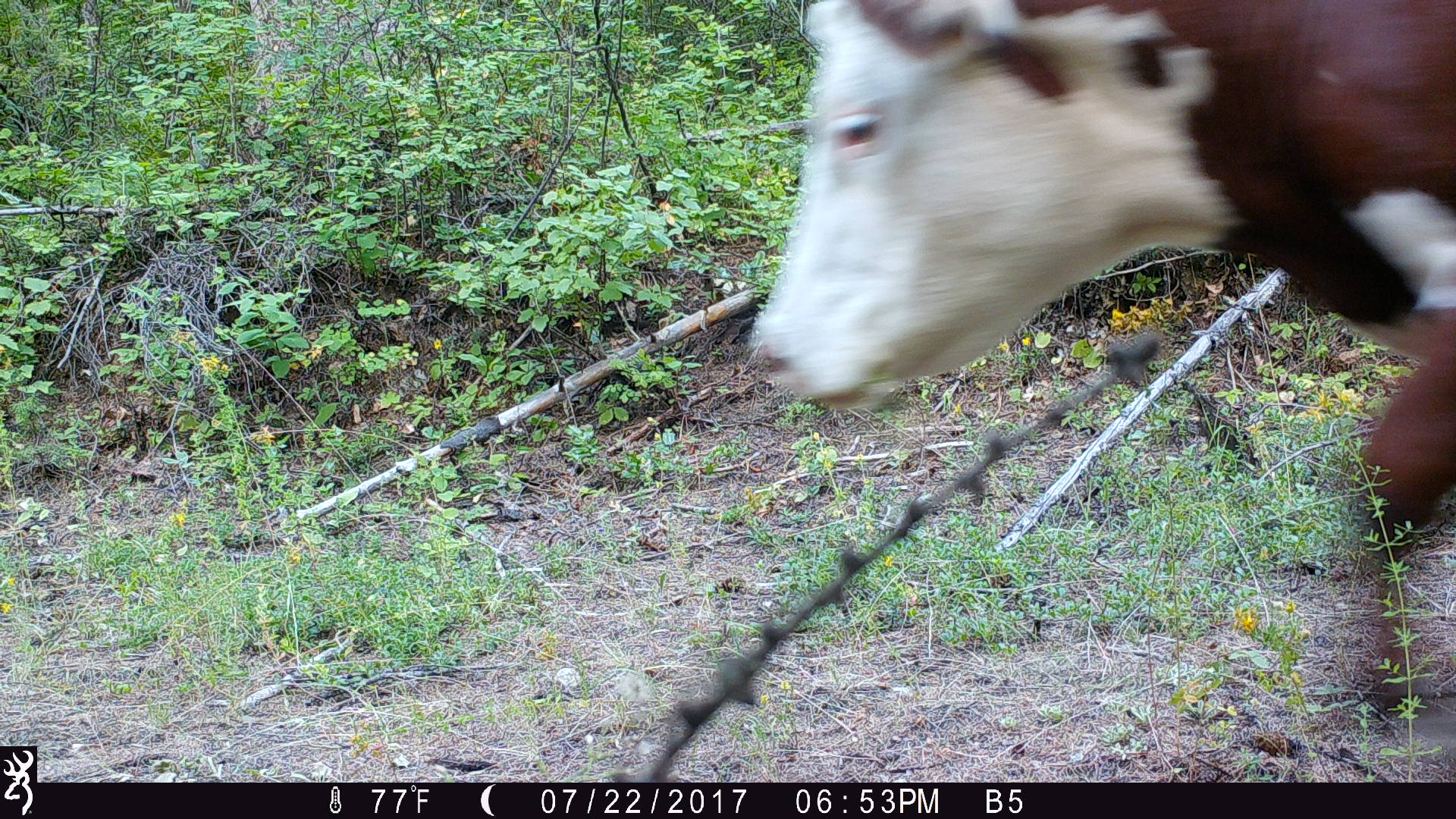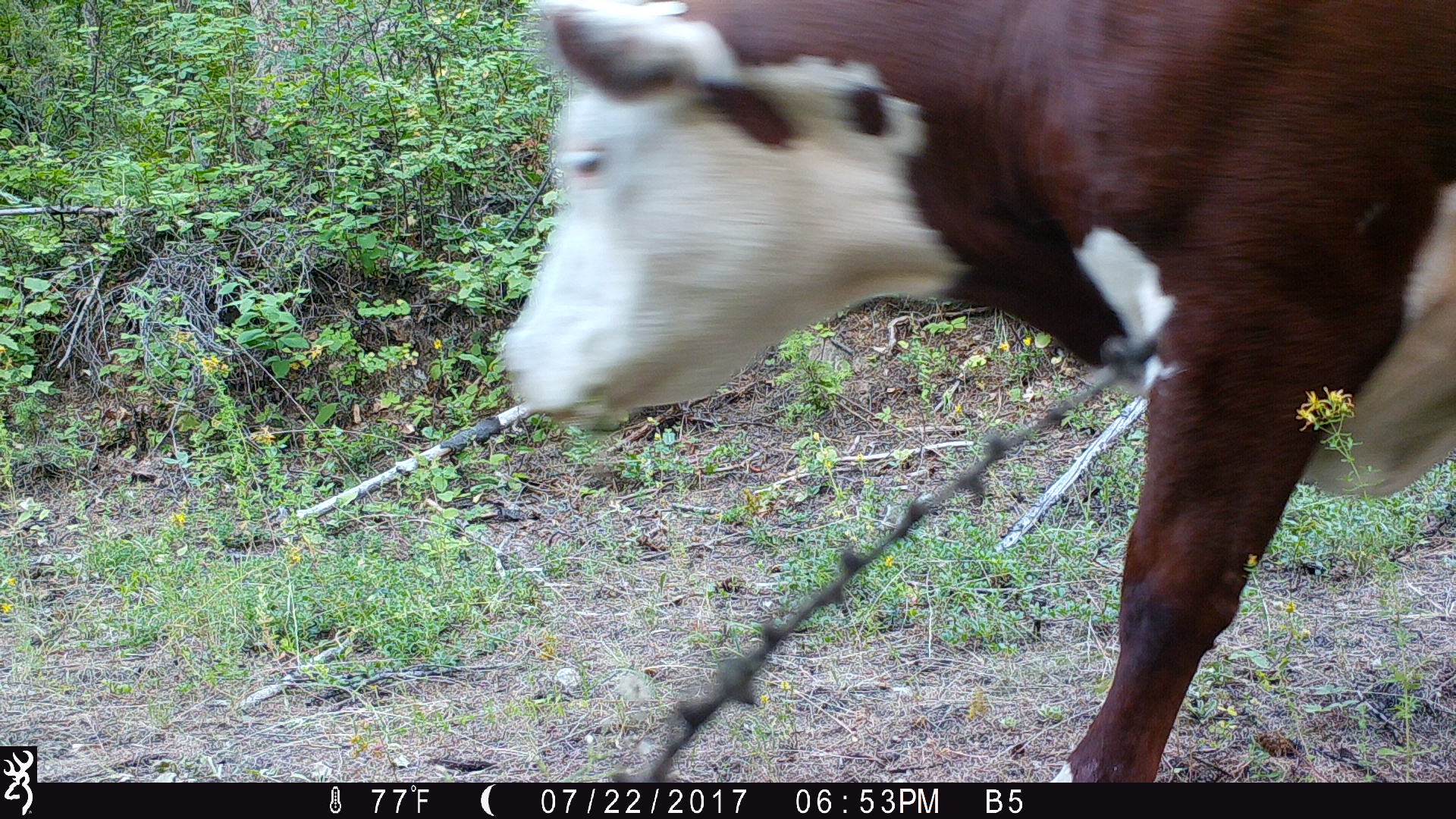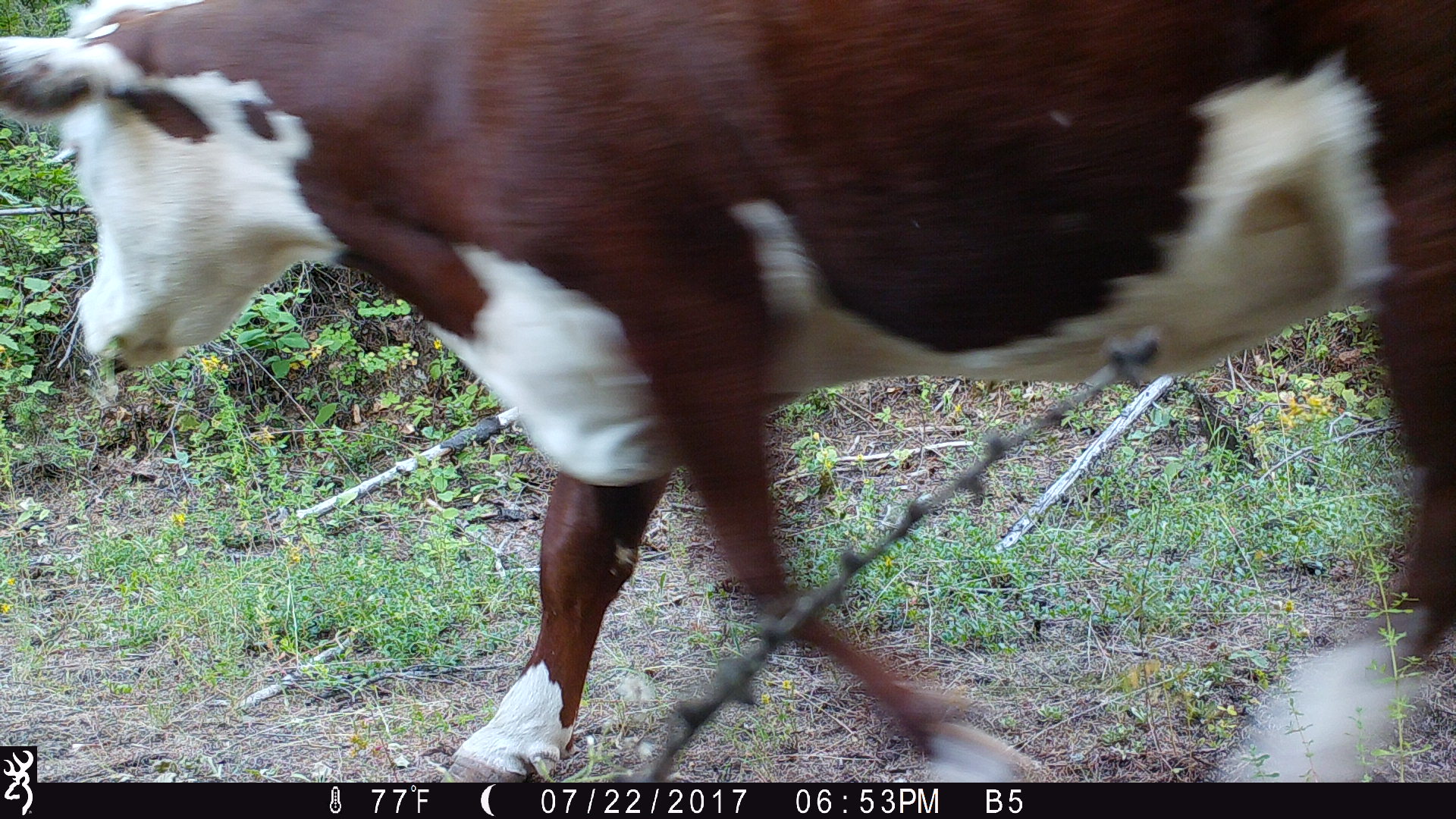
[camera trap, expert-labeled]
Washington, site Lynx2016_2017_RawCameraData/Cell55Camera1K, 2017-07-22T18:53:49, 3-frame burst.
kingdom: Animalia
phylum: Chordata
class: Mammalia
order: Artiodactyla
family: Bovidae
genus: Bos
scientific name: Bos taurus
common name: domestic cattle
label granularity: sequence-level